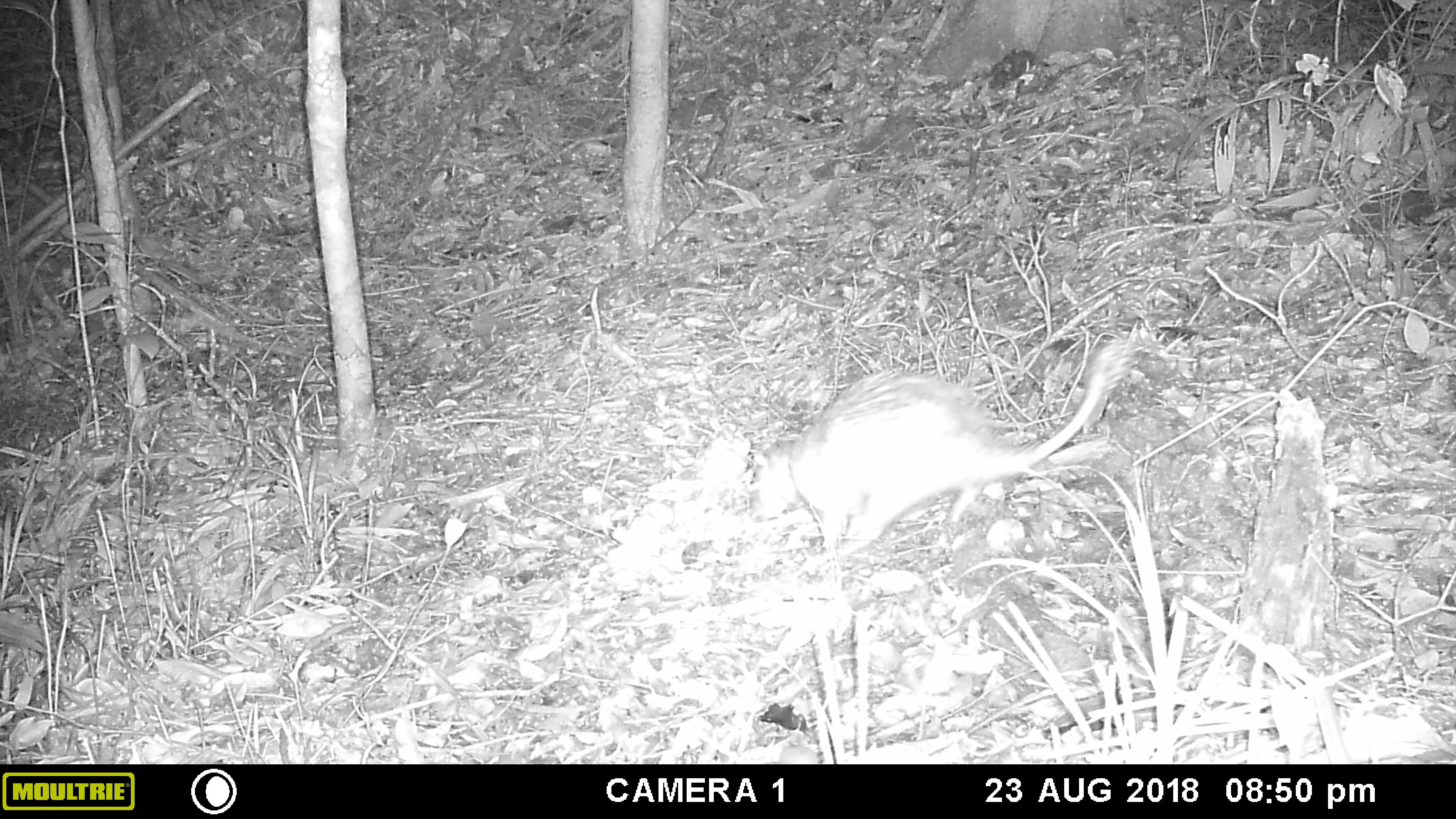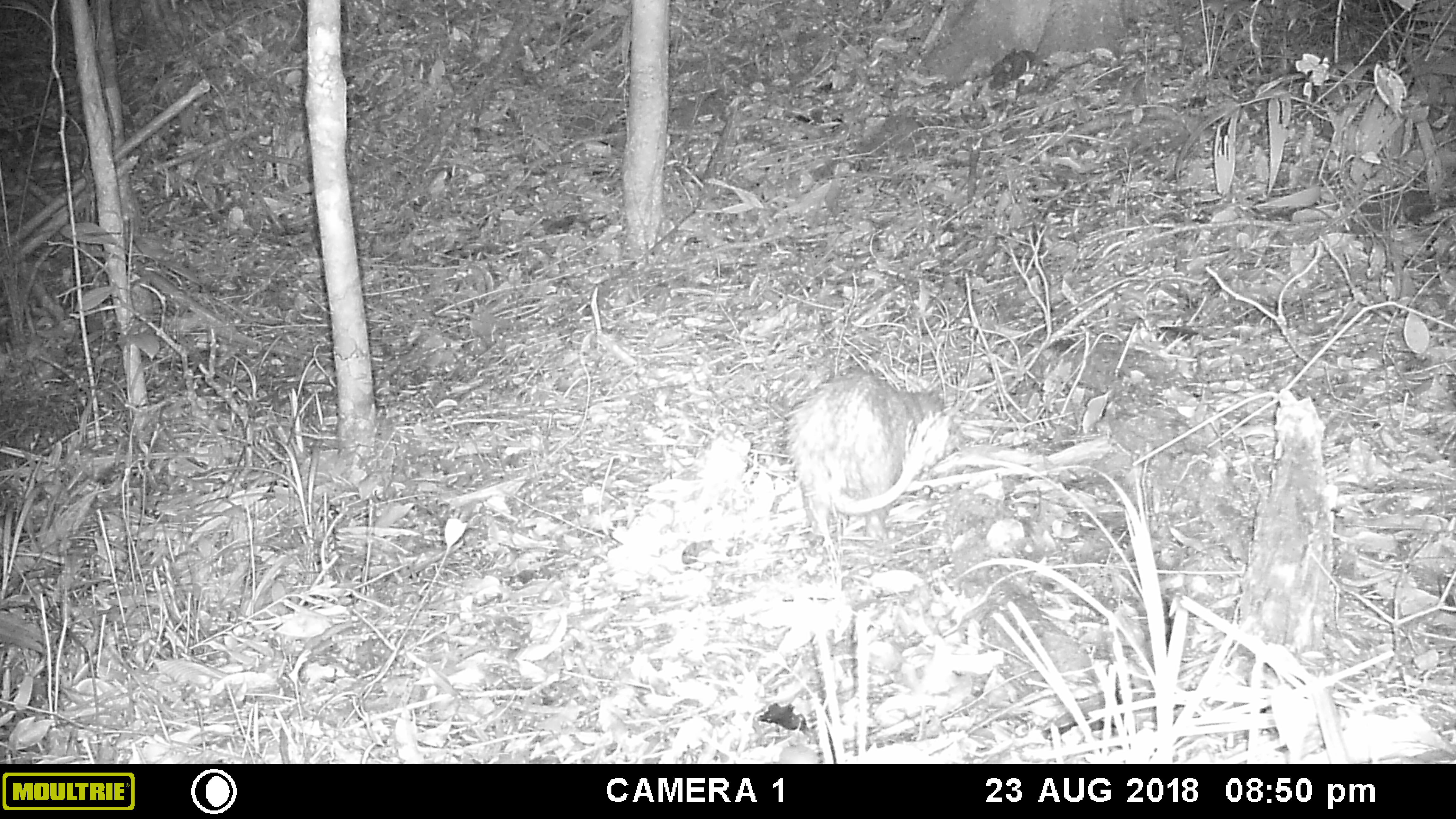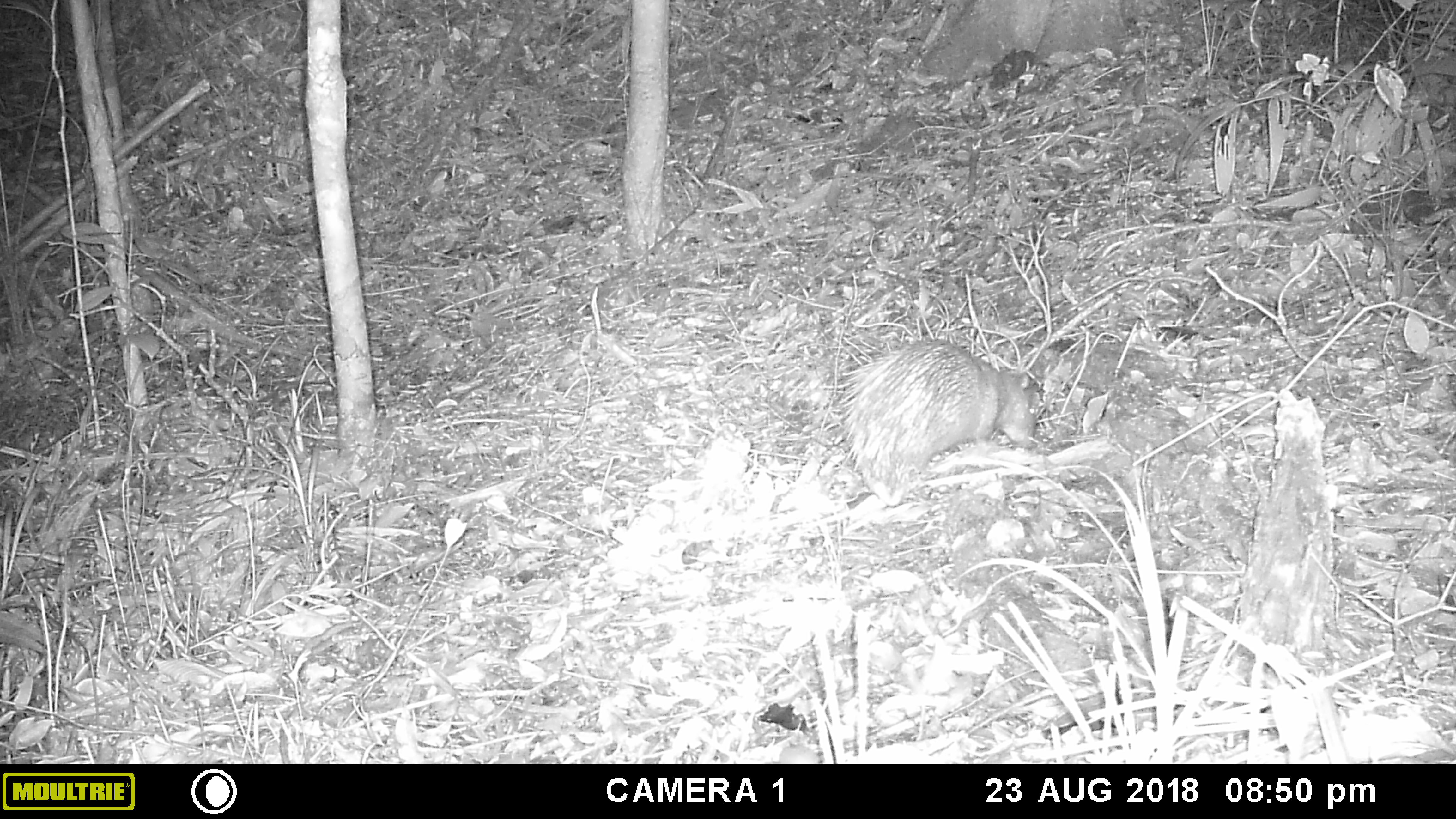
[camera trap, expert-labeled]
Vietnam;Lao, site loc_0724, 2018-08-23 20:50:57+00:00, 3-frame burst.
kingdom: Animalia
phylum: Chordata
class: Mammalia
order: Rodentia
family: Hystricidae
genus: Atherurus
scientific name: Atherurus macrourus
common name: asiatic brush-tailed porcupine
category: asiatic brush tailed porcupine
Asiatic brush tailed porcupine (asiatic brush-tailed porcupine) (Atherurus macrourus). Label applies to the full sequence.